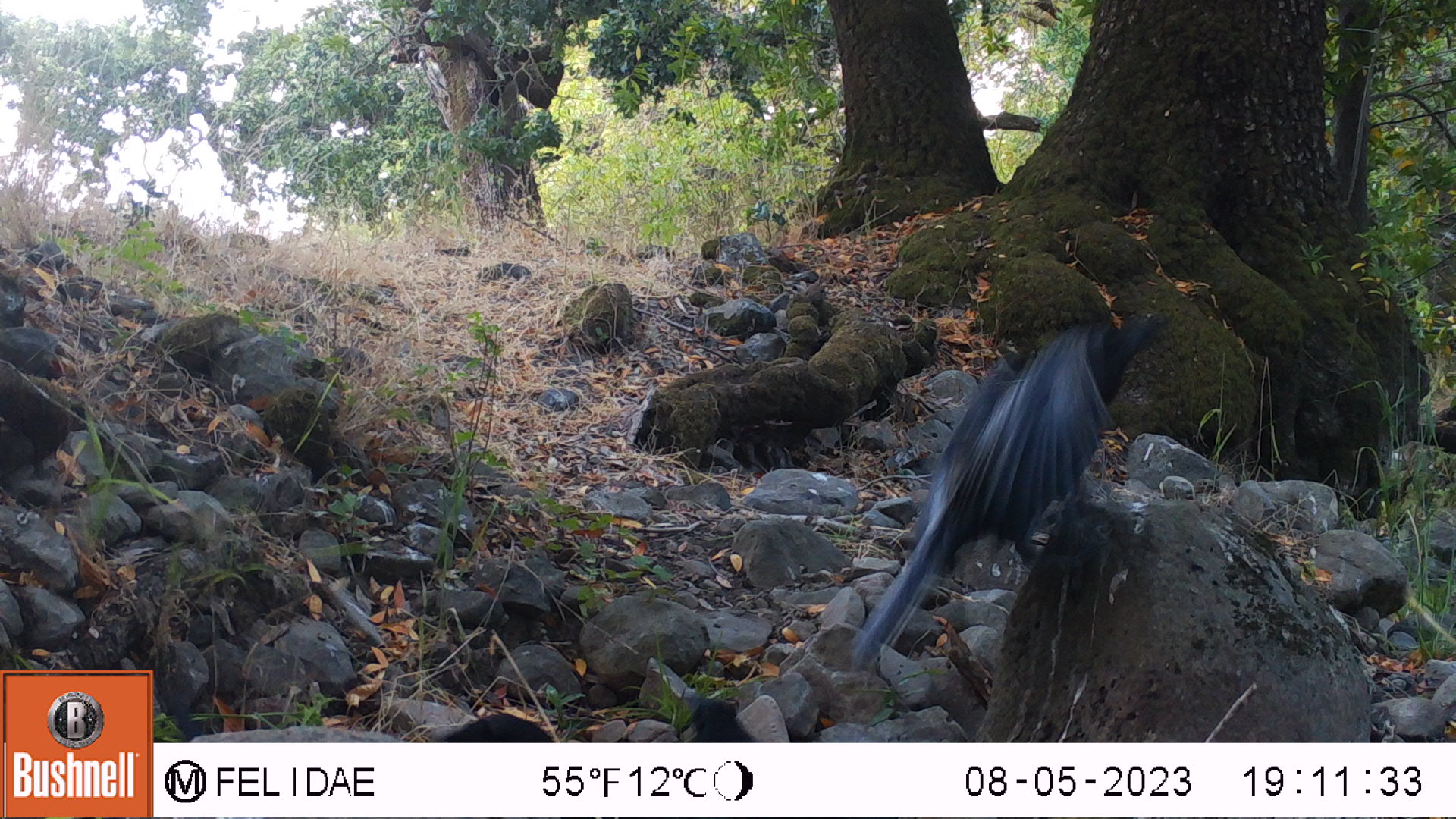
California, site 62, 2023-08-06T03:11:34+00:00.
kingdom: Animalia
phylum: Chordata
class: Aves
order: Passeriformes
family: Corvidae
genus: Corvus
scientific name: Corvus corax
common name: common raven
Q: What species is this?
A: Common raven (Corvus corax).